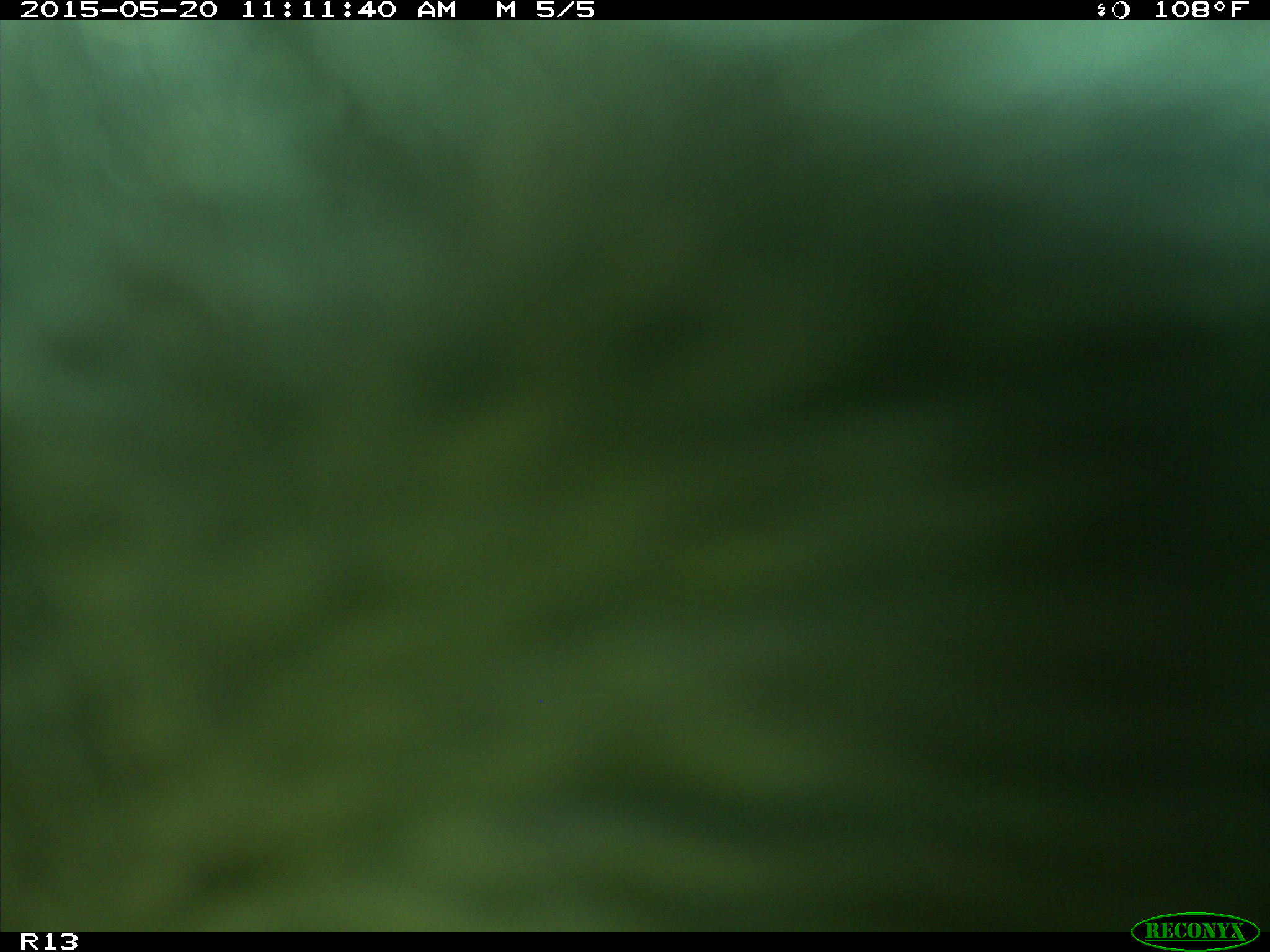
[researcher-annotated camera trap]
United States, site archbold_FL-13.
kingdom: Animalia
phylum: Chordata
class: Mammalia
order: Artiodactyla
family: Bovidae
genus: Bos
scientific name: Bos taurus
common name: domestic cow